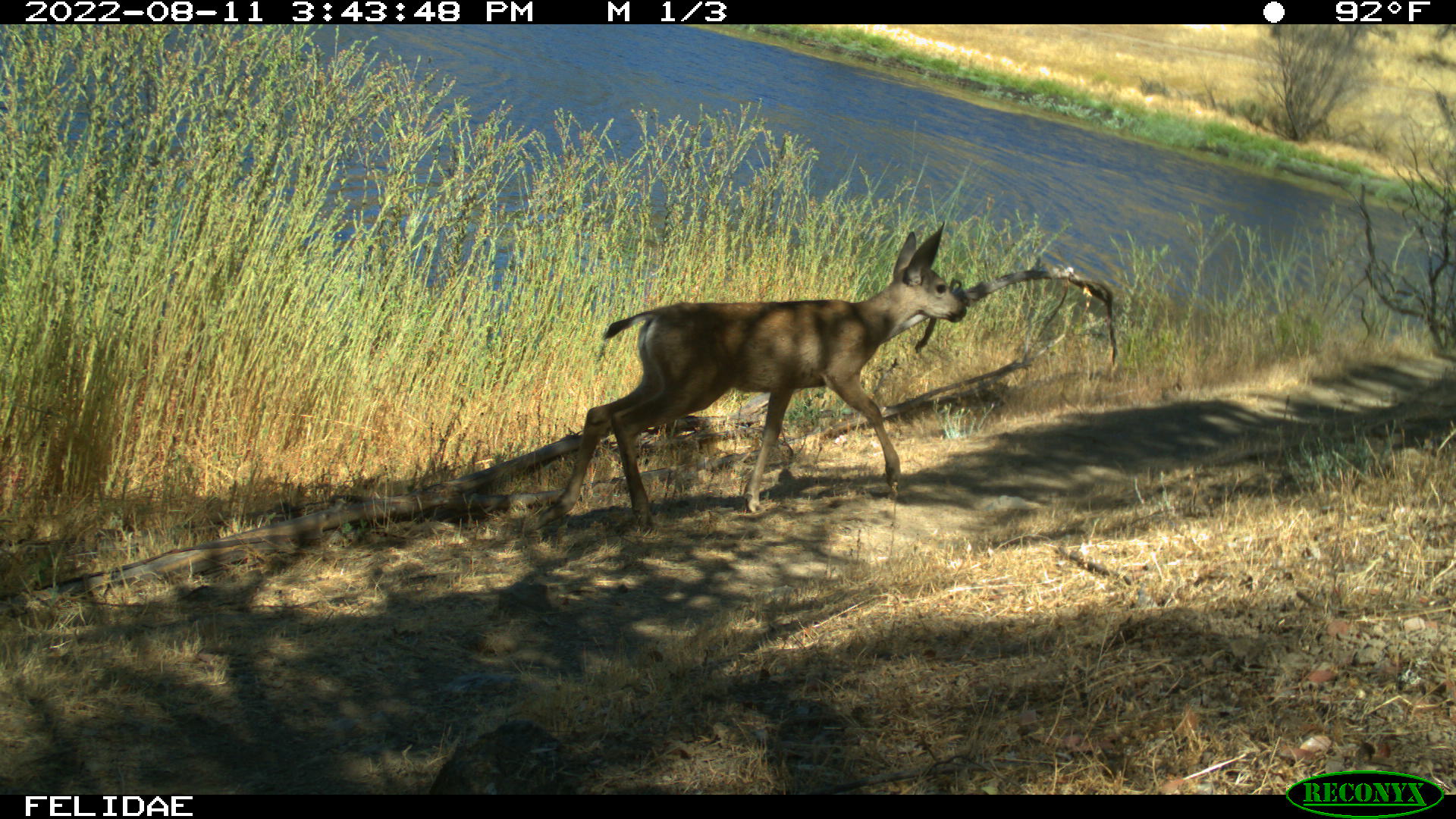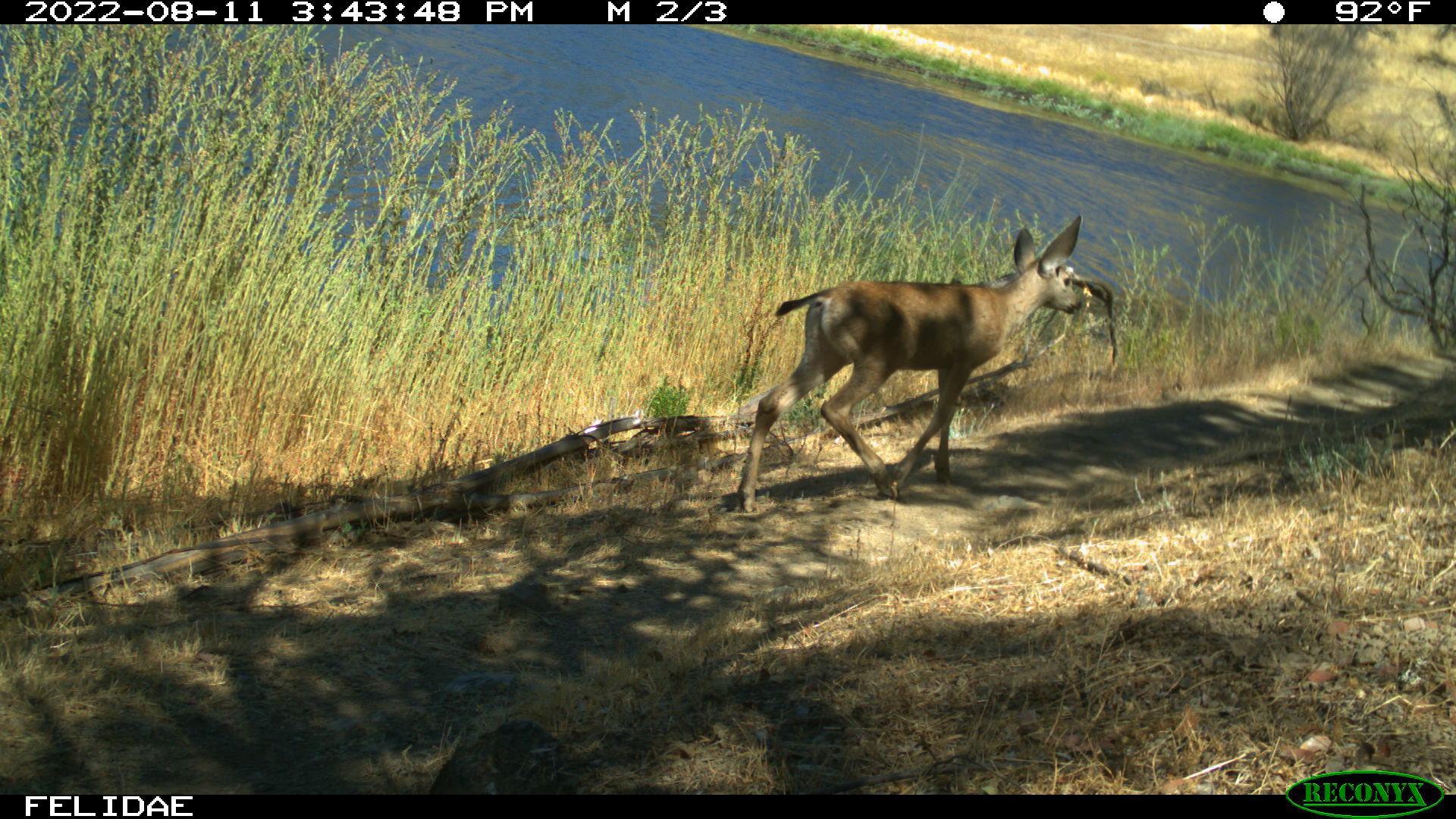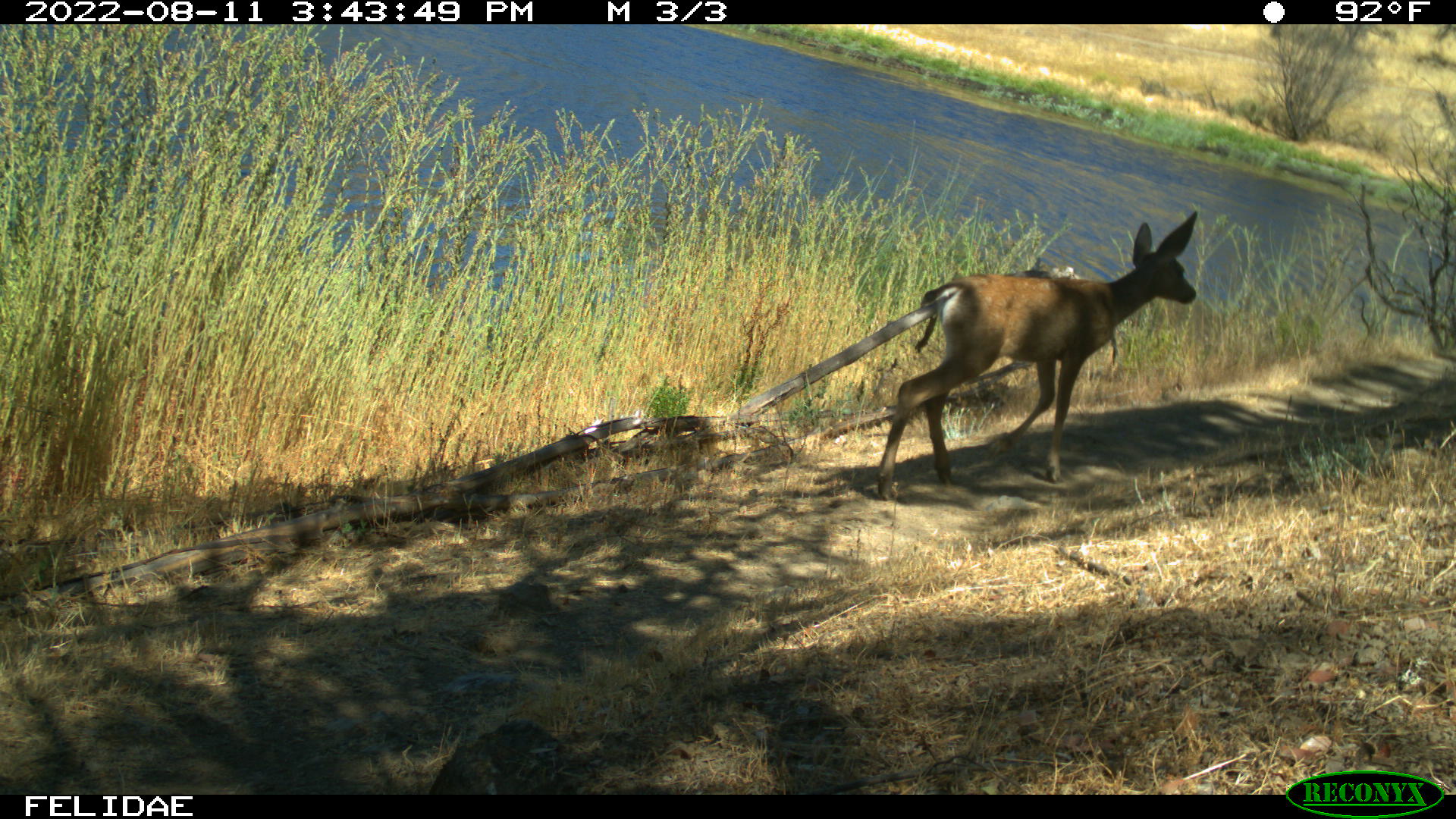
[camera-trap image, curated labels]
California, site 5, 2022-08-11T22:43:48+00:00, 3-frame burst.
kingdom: Animalia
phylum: Chordata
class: Mammalia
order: Artiodactyla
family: Cervidae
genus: Odocoileus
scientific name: Odocoileus hemionus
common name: mule deer